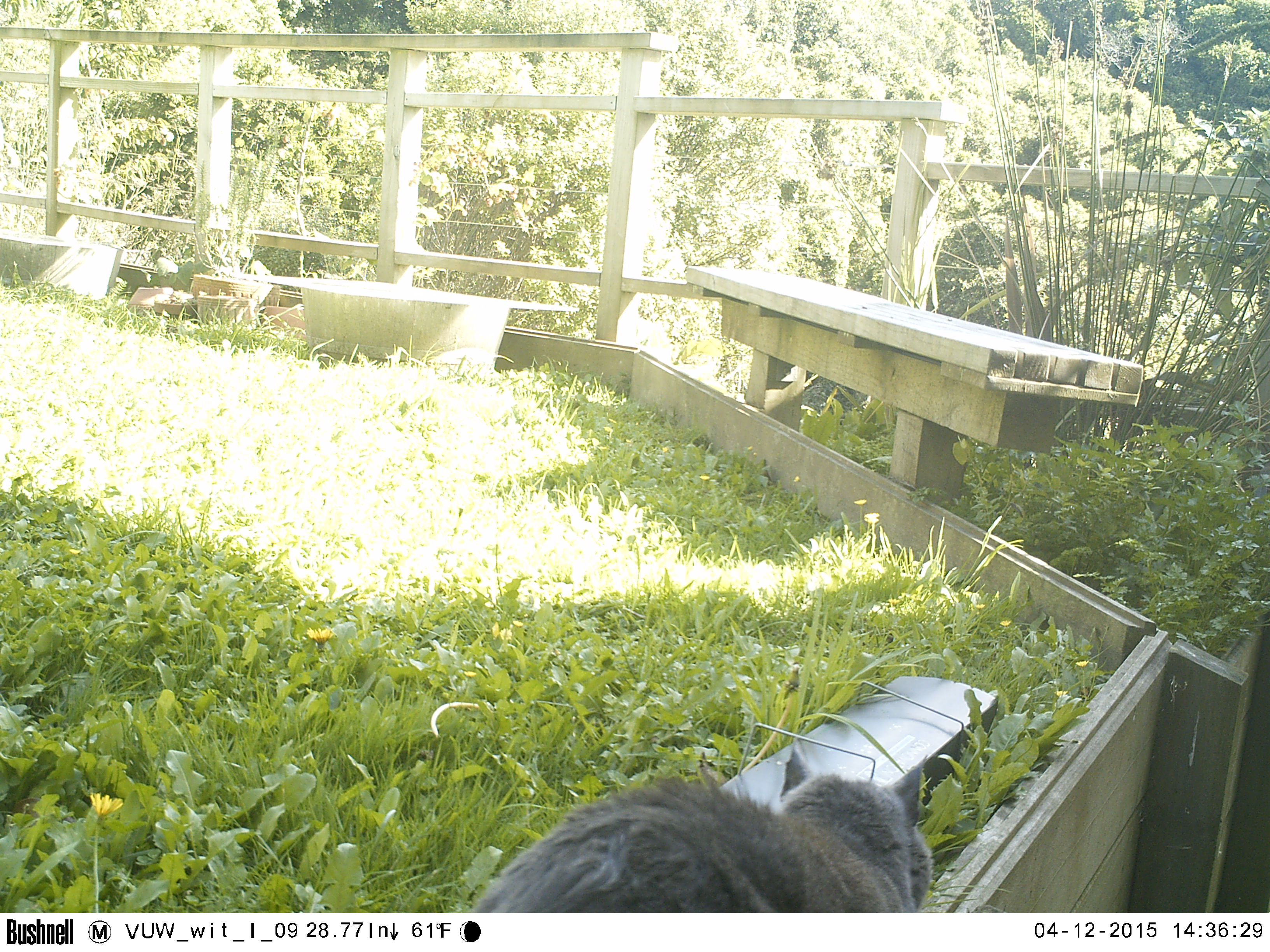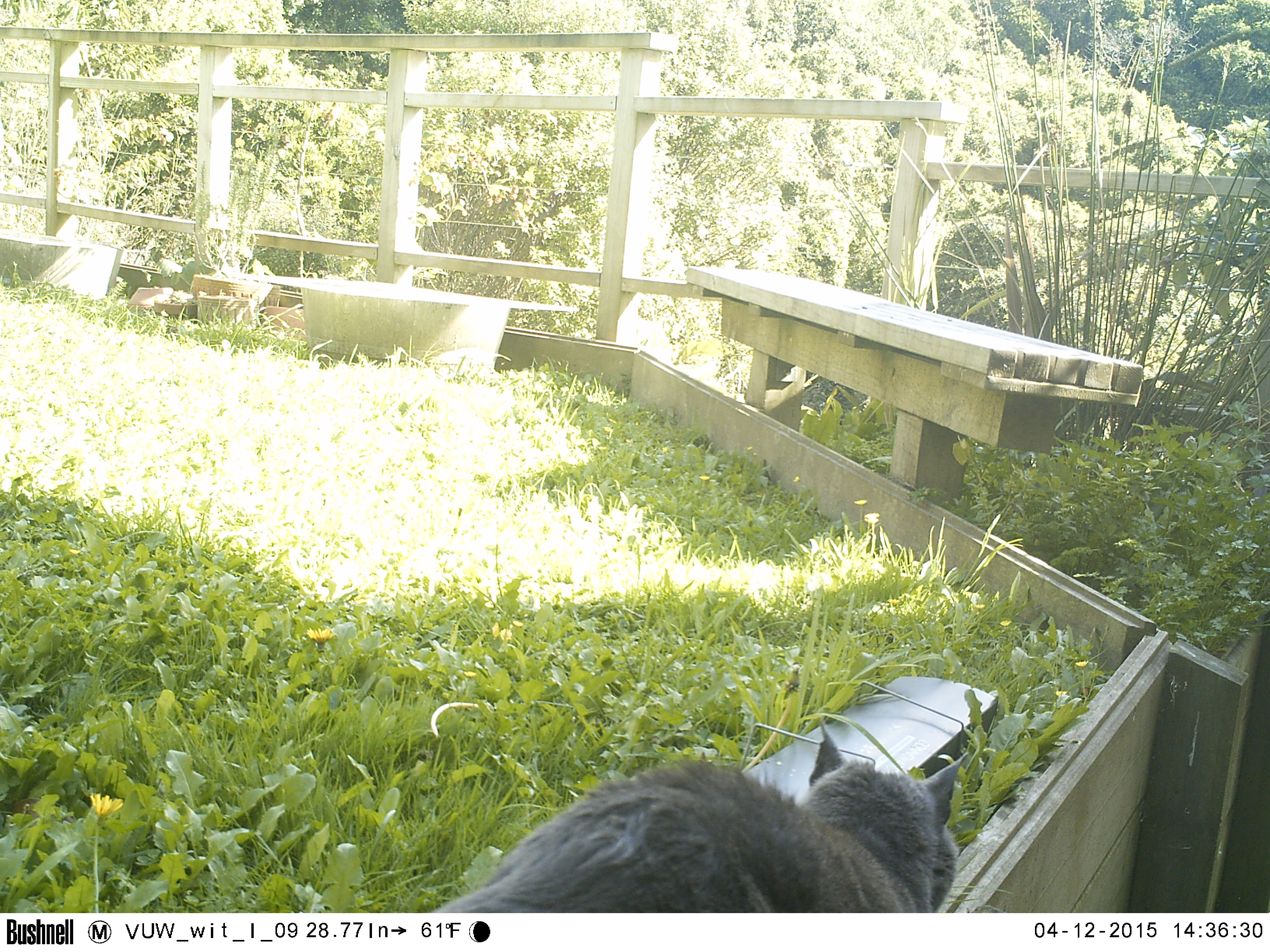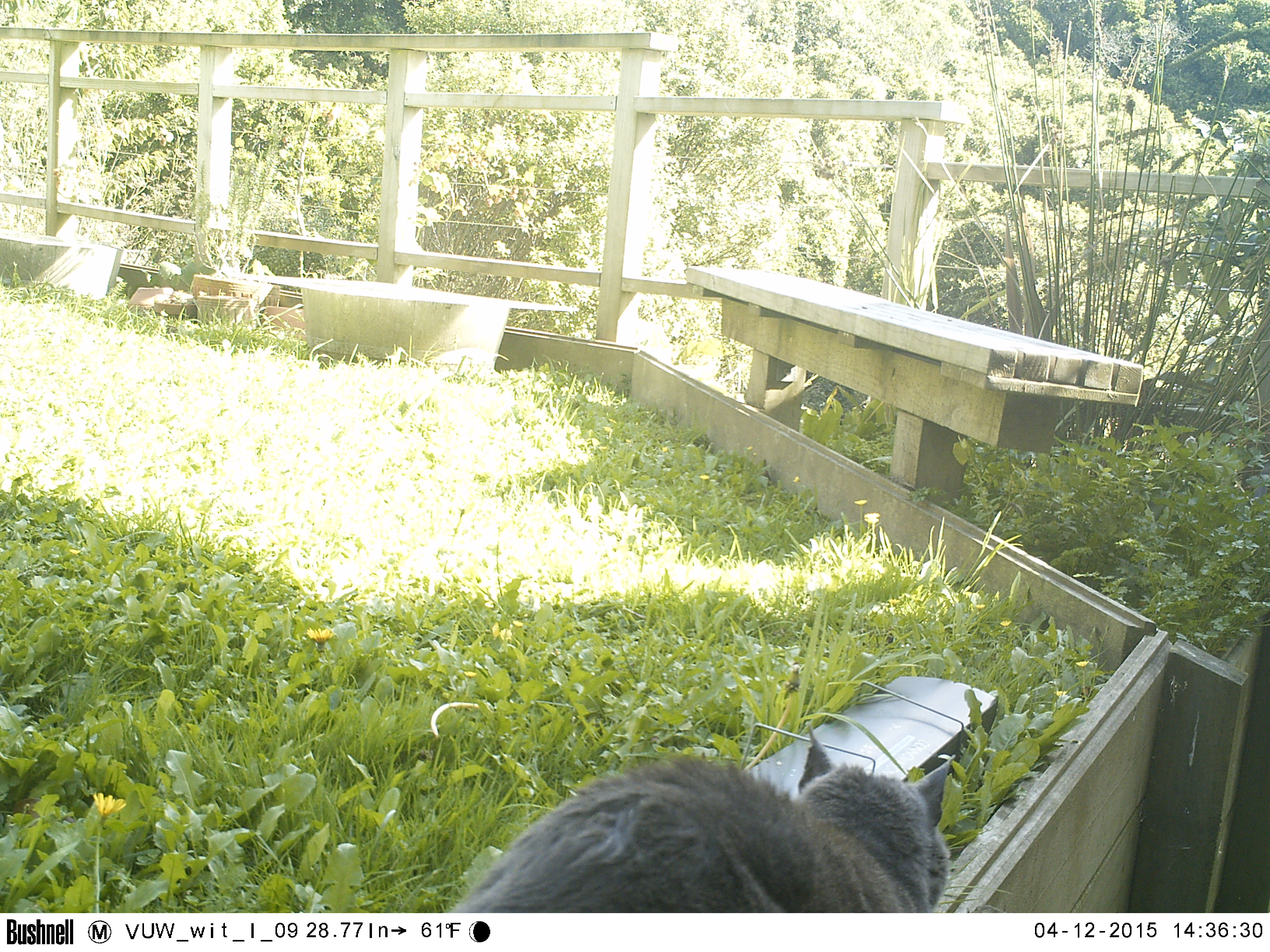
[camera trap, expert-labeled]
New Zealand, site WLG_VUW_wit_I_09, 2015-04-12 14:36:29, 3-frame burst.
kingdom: Animalia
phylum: Chordata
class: Mammalia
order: Carnivora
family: Felidae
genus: Felis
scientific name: Felis catus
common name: domestic cat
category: cat